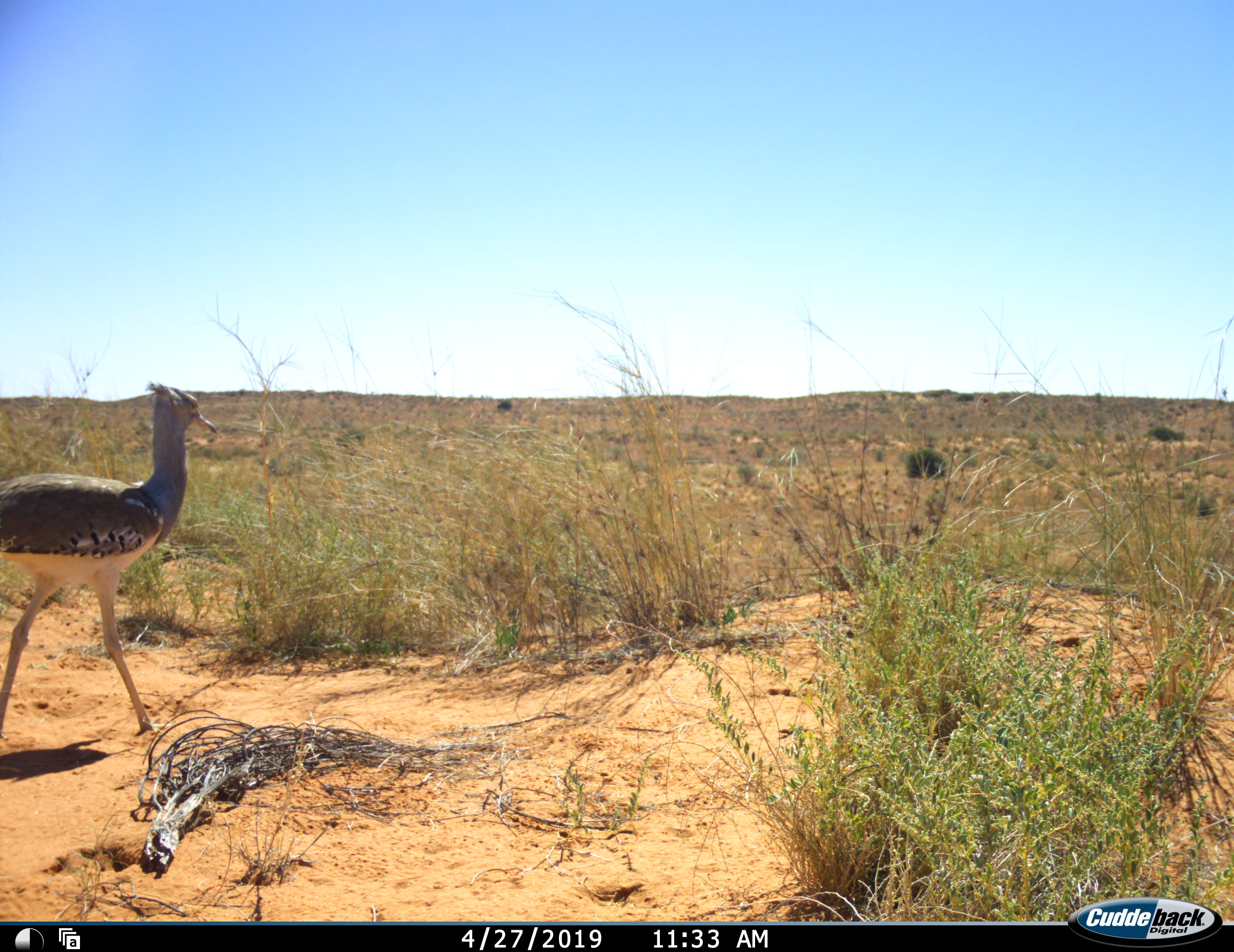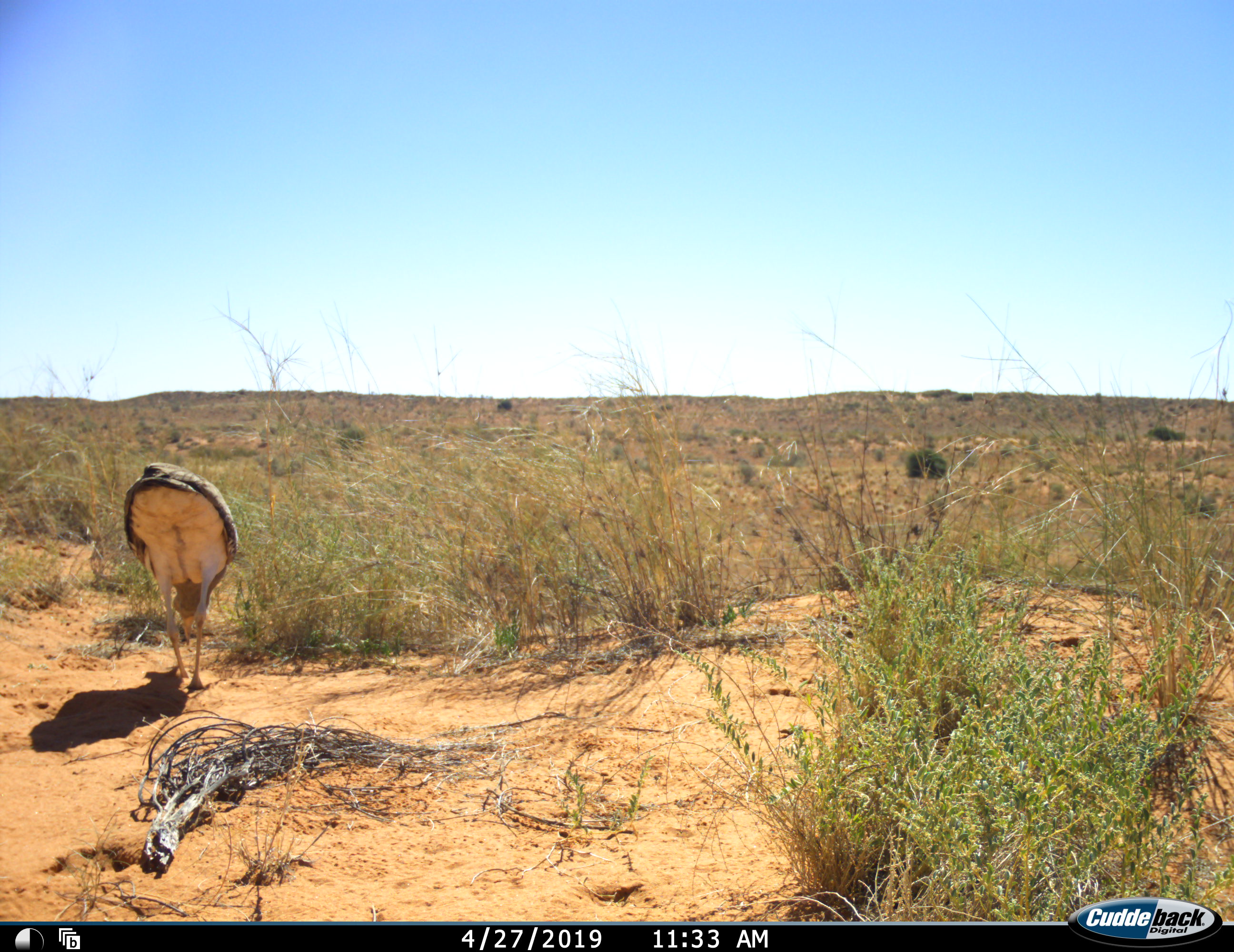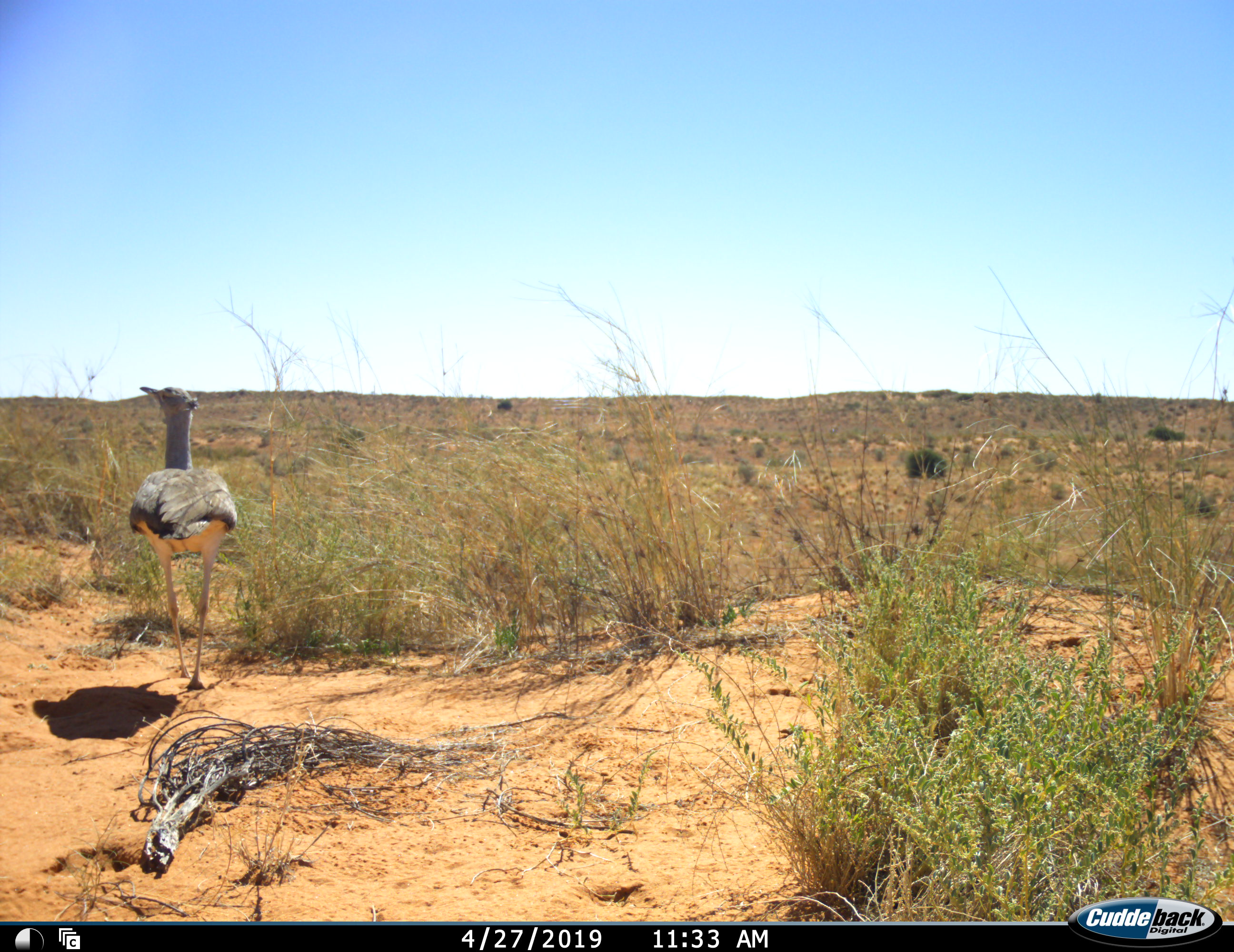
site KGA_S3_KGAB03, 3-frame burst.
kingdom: Animalia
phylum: Chordata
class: Aves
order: Otidiformes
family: Otididae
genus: Ardeotis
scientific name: Ardeotis kori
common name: kori bustard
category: bustardkori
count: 1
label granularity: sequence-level